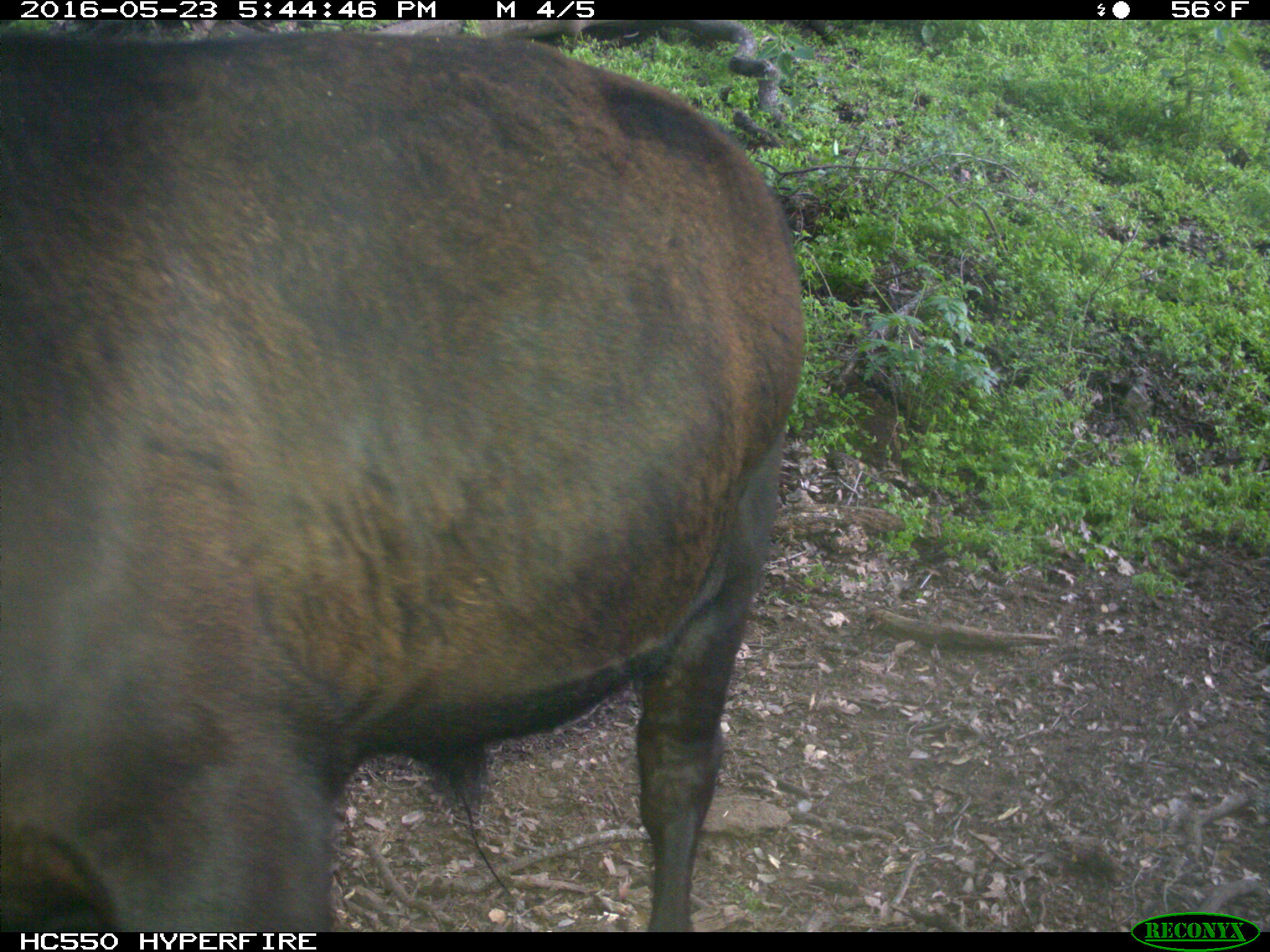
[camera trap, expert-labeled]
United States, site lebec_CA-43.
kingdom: Animalia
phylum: Chordata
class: Mammalia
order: Artiodactyla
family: Bovidae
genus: Bos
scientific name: Bos taurus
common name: domestic cow